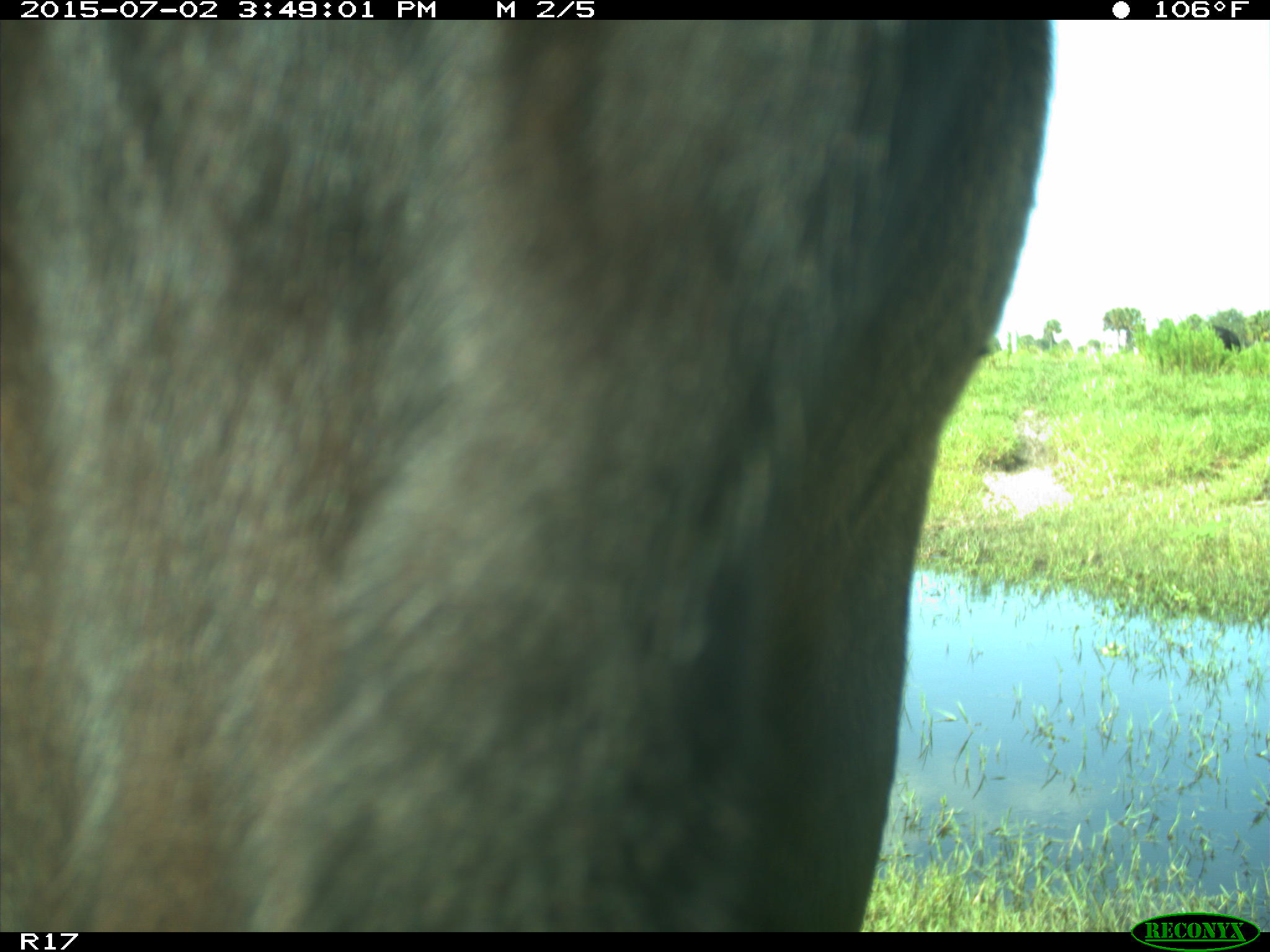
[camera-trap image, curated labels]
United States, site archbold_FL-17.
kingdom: Animalia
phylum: Chordata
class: Mammalia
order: Artiodactyla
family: Bovidae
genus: Bos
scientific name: Bos taurus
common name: domestic cow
Bos taurus (domestic cow).